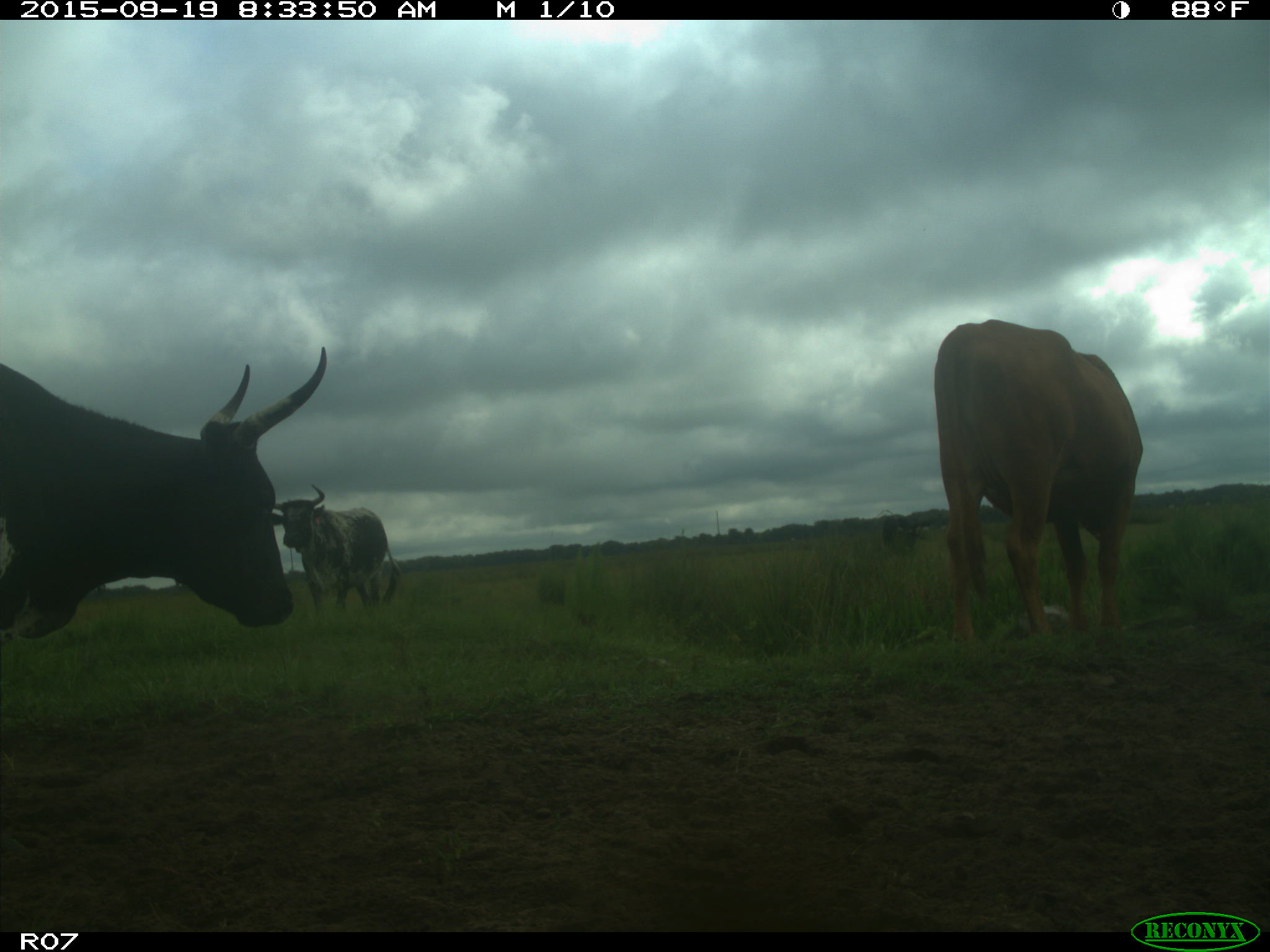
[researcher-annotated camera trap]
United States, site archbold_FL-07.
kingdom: Animalia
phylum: Chordata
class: Mammalia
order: Artiodactyla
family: Bovidae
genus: Bos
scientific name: Bos taurus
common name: domestic cow